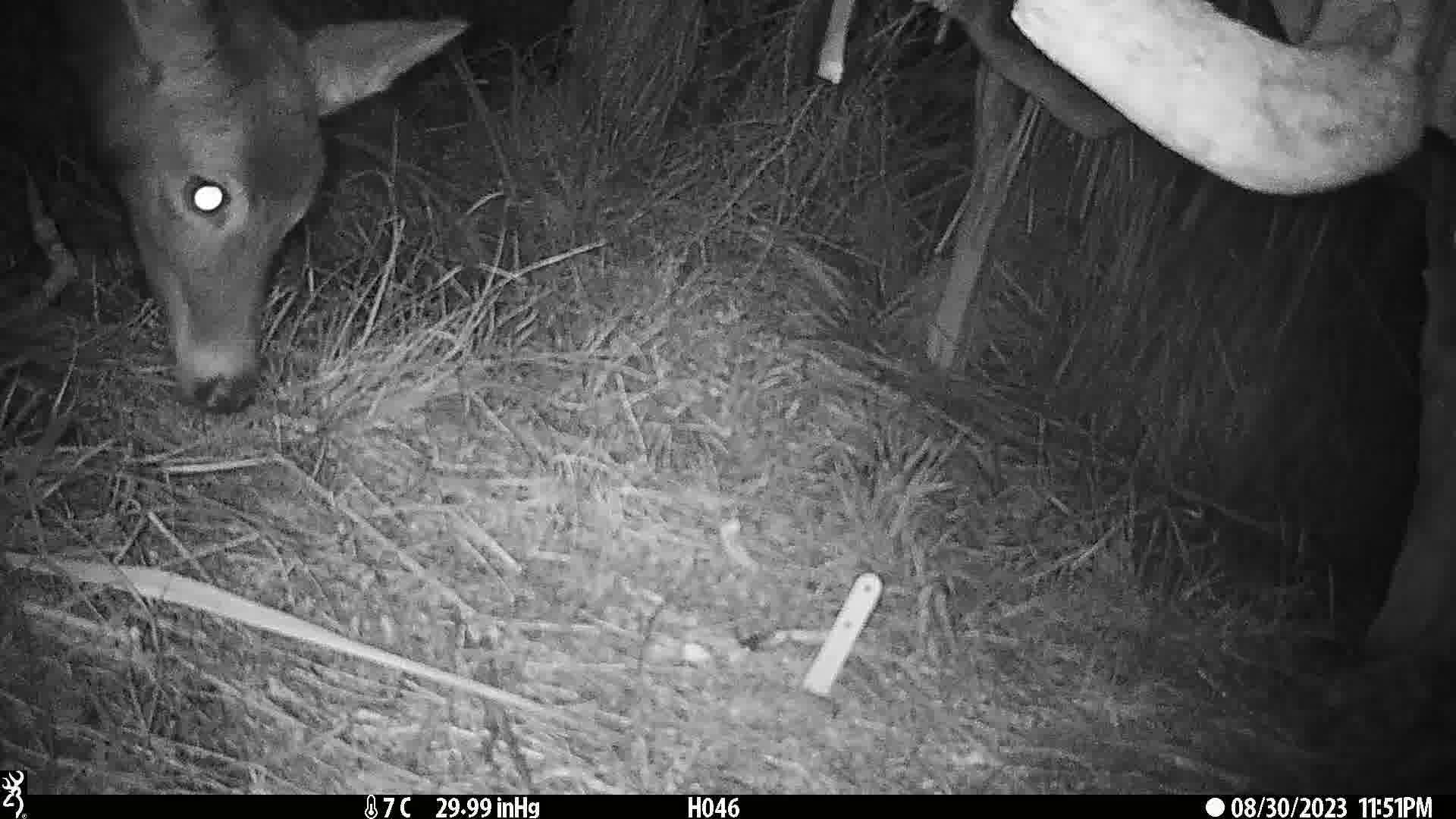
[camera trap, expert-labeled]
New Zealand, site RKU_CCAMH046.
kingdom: Animalia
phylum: Chordata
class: Mammalia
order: Artiodactyla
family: Cervidae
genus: Odocoileus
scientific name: Odocoileus virginianus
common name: white-tailed deer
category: white tailed deer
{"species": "white tailed deer (white-tailed deer) (Odocoileus virginianus)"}